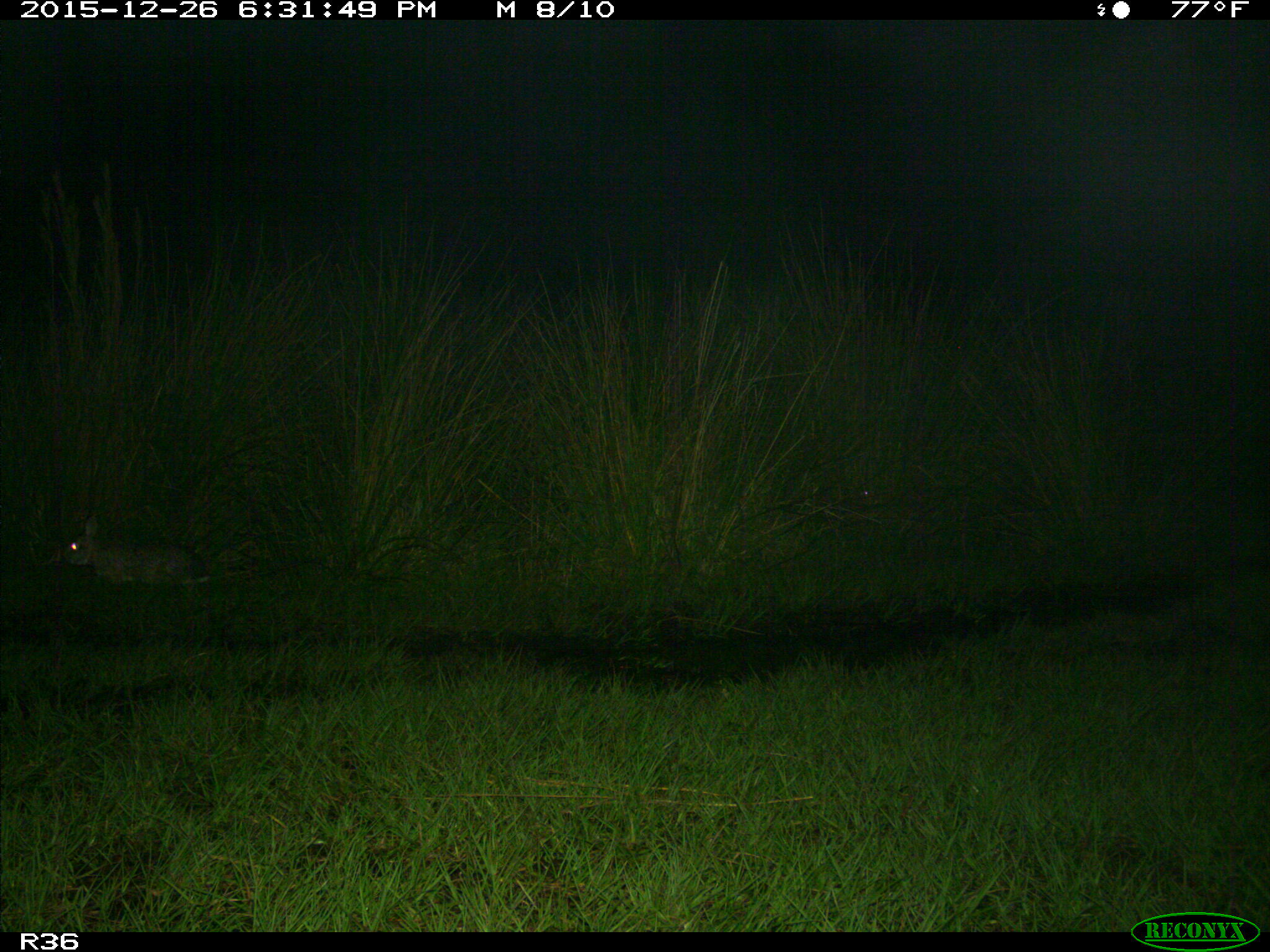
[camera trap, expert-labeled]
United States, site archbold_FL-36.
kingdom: Animalia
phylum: Chordata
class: Mammalia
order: Lagomorpha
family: Leporidae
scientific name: Leporidae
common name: rabbits and hares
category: unidentified rabbit